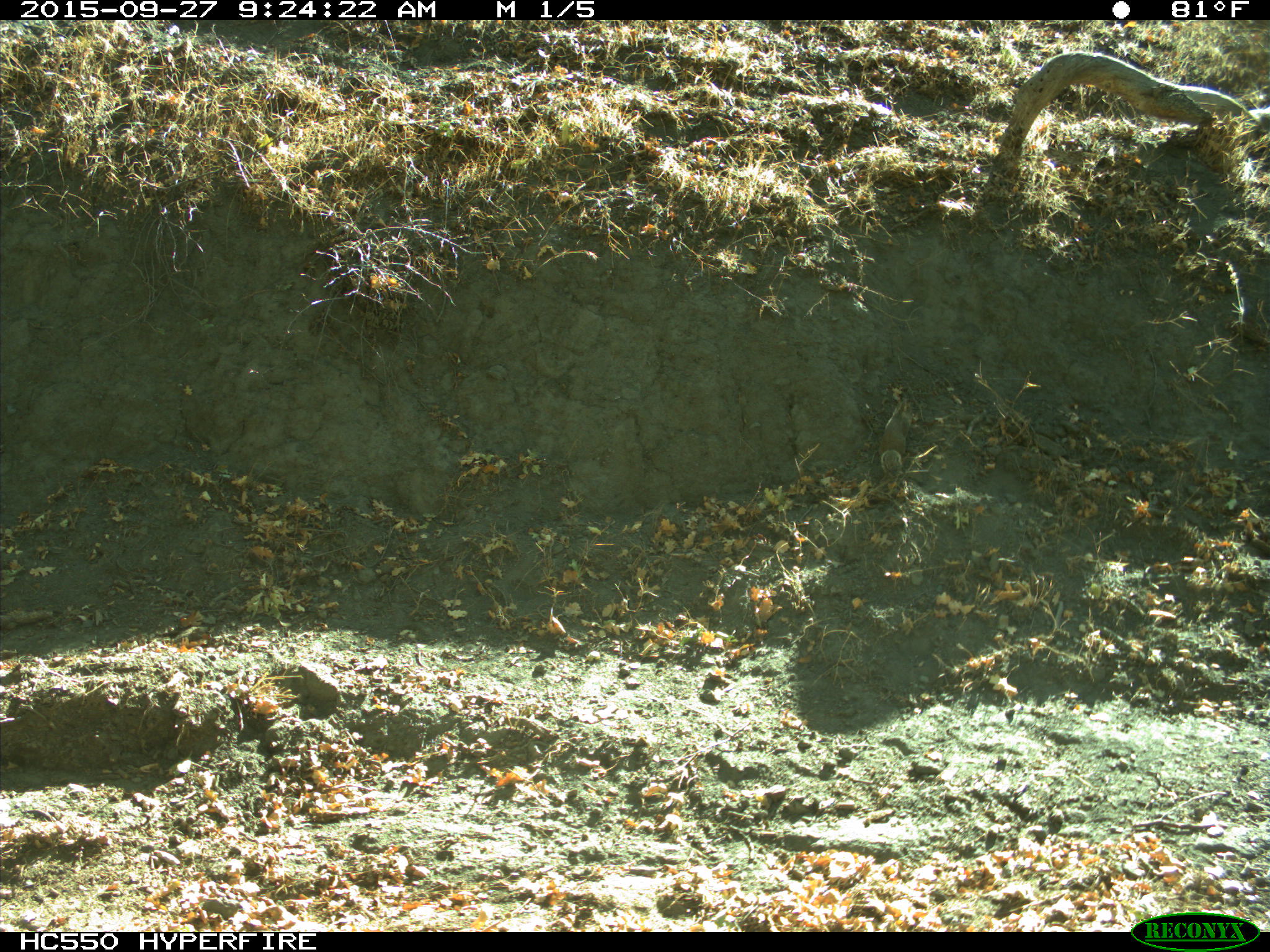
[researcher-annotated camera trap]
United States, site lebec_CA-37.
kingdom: Animalia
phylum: Chordata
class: Mammalia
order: Rodentia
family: Sciuridae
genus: Otospermophilus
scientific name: Otospermophilus beecheyi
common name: california ground squirrel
Otospermophilus beecheyi (california ground squirrel).